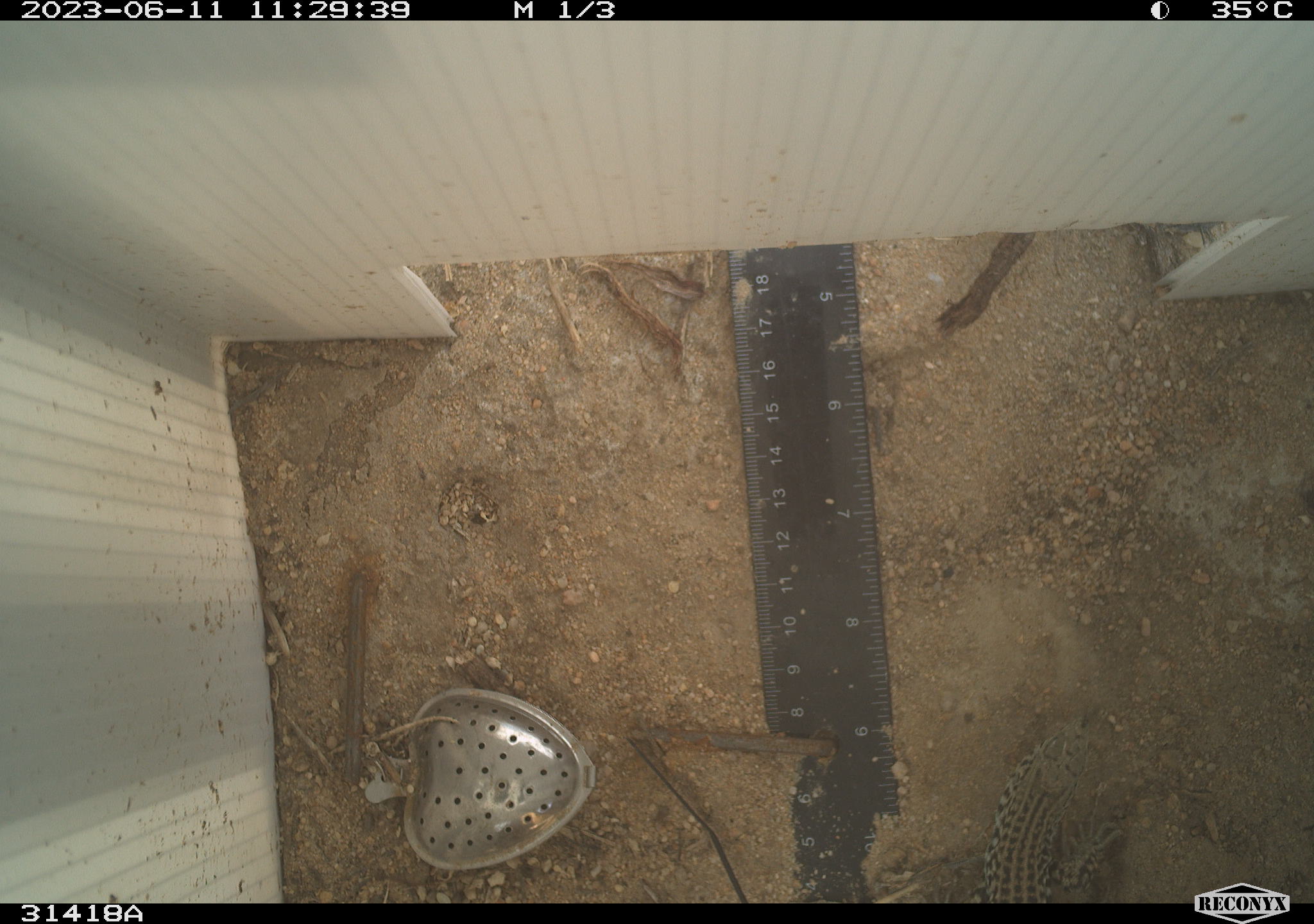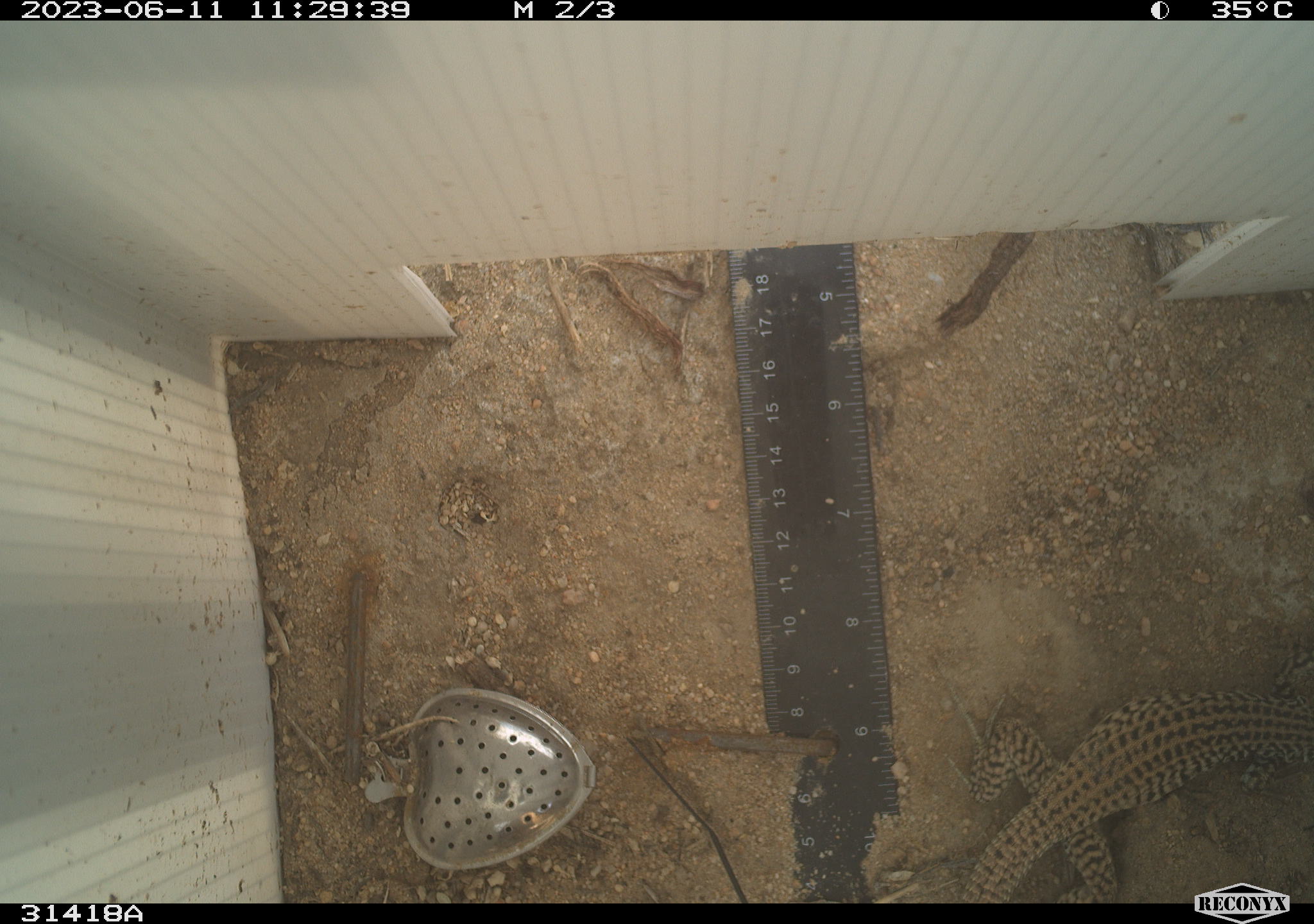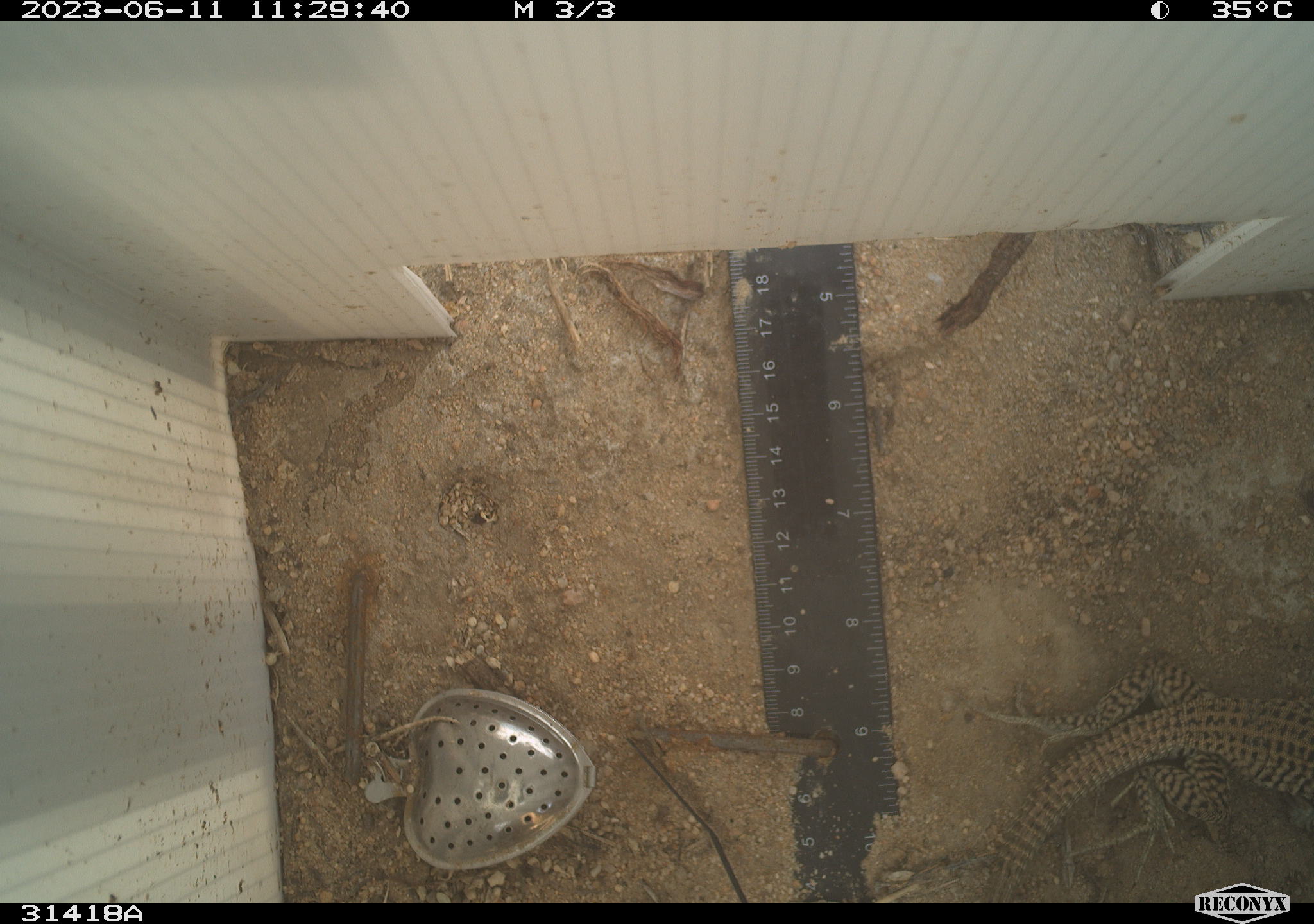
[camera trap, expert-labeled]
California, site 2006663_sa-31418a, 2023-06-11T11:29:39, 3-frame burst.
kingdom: Animalia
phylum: Chordata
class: Reptilia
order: Squamata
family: Teiidae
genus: Aspidoscelis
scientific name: Aspidoscelis tigris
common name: western whiptail